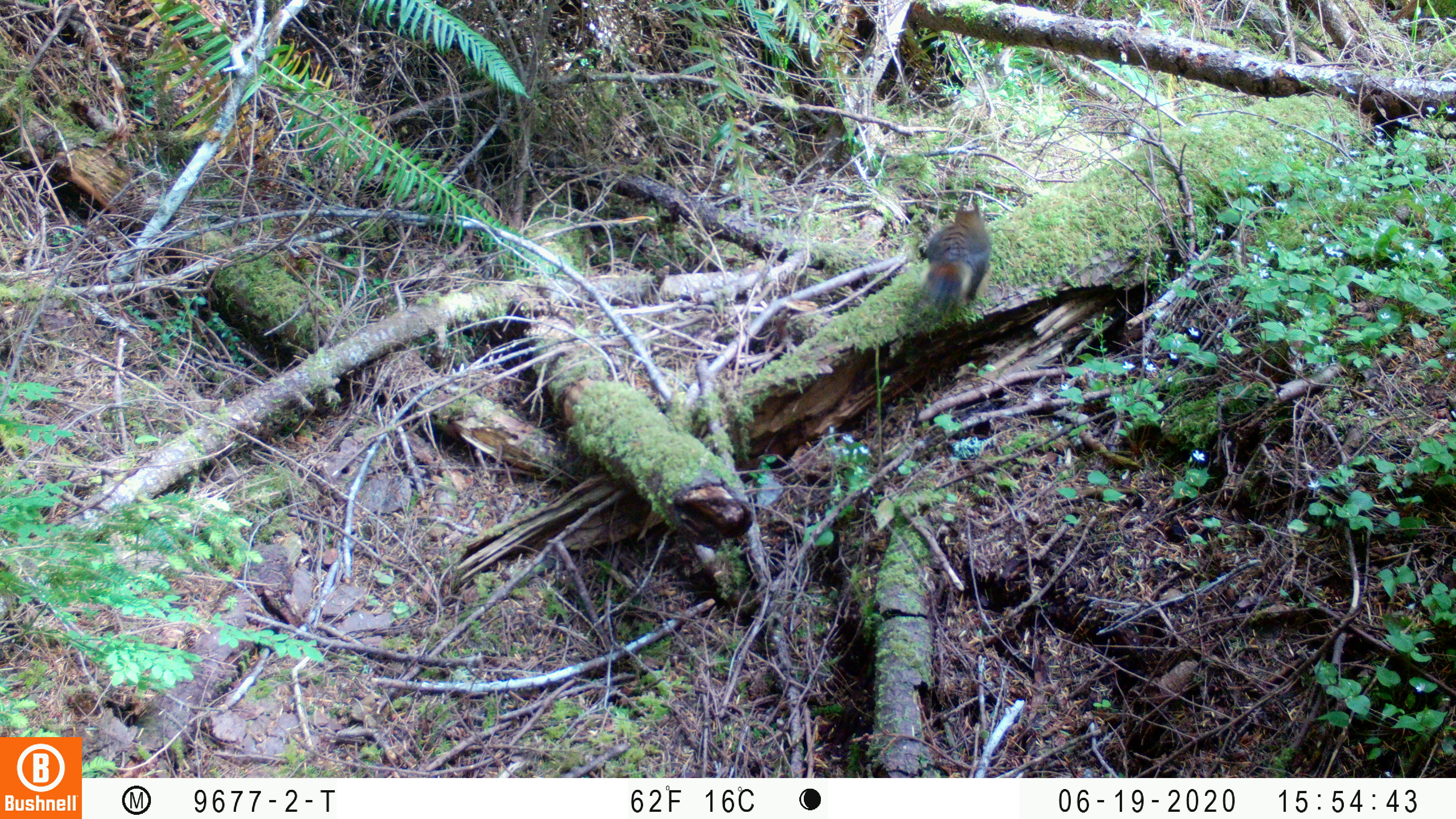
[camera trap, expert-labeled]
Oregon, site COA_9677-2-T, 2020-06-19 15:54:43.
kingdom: Animalia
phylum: Chordata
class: Mammalia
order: Rodentia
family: Sciuridae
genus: Tamiasciurus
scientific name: Tamiasciurus douglasii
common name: douglas squirrel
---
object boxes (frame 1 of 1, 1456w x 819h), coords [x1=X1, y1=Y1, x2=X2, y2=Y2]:
douglas squirrel: [x1=915, y1=205, x2=998, y2=312]